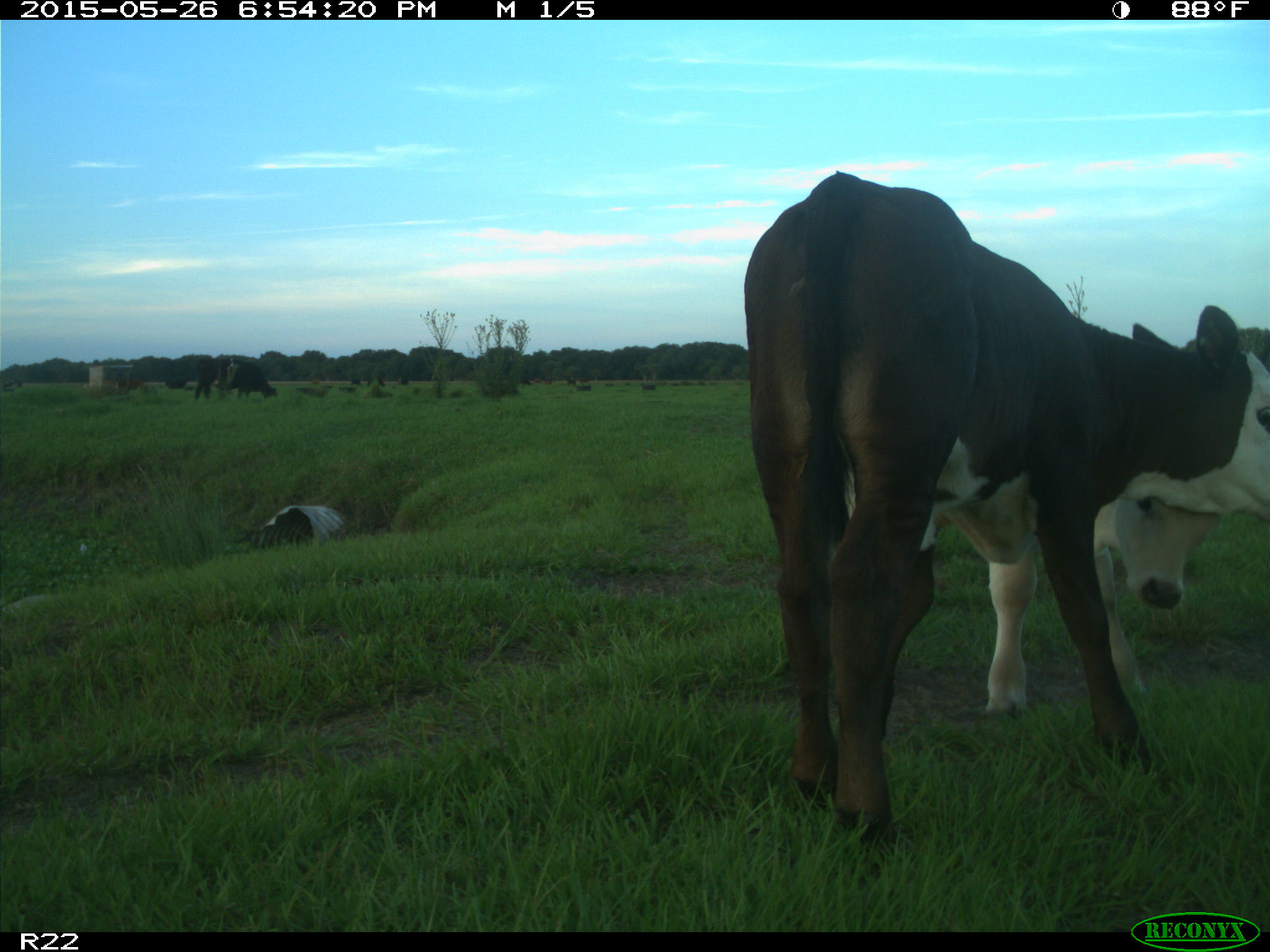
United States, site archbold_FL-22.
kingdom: Animalia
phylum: Chordata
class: Mammalia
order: Artiodactyla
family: Bovidae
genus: Bos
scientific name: Bos taurus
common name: domestic cow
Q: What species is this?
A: Bos taurus (domestic cow).